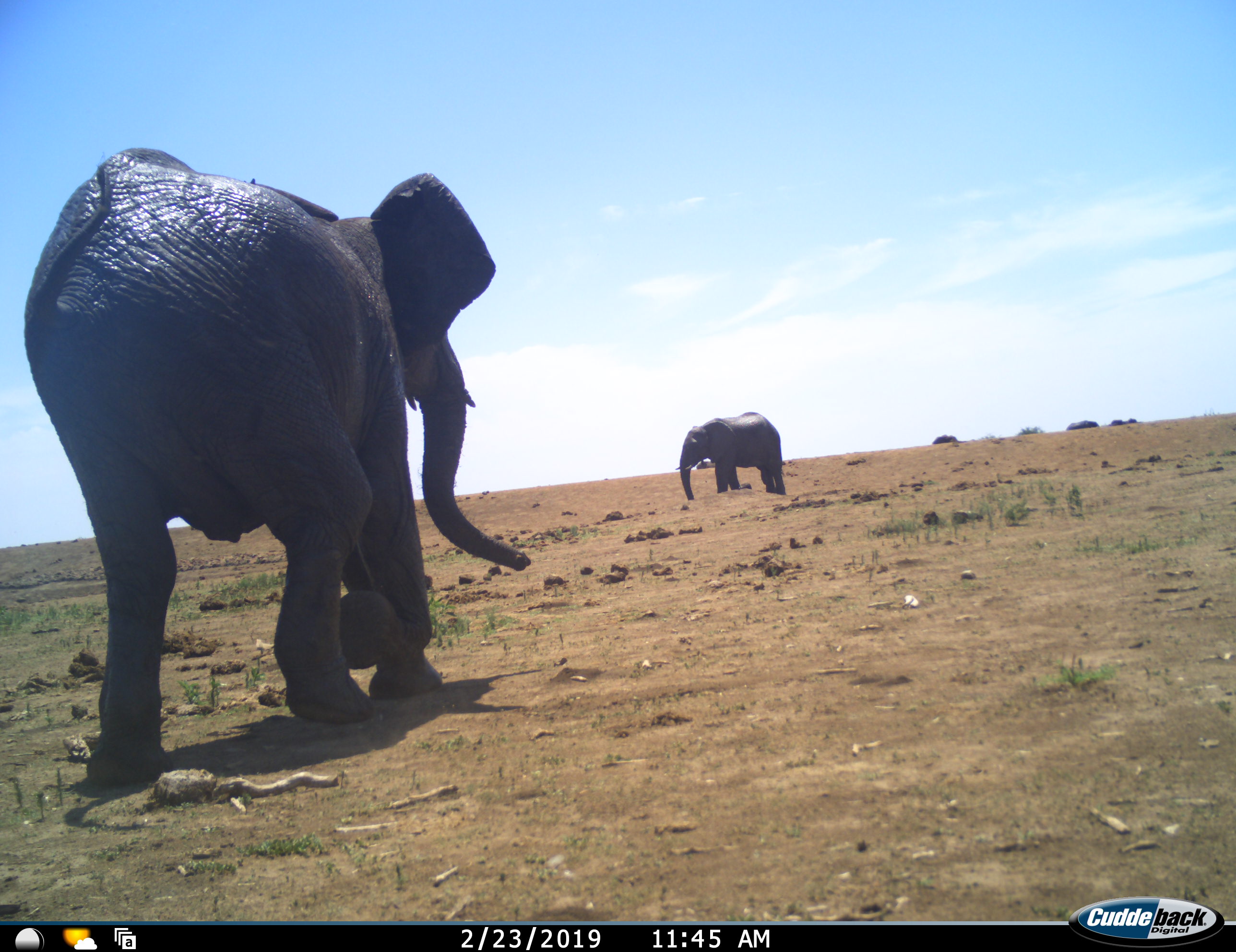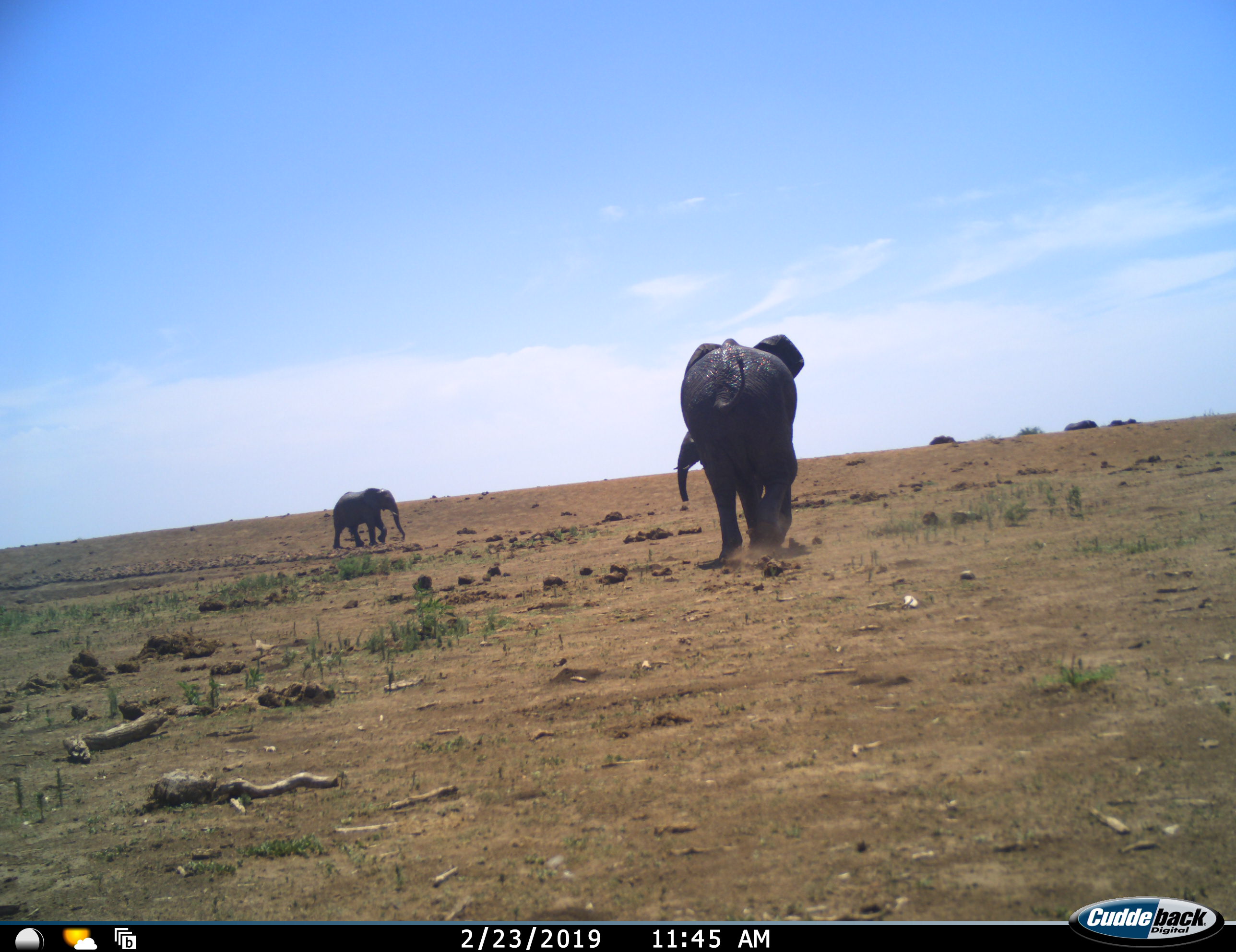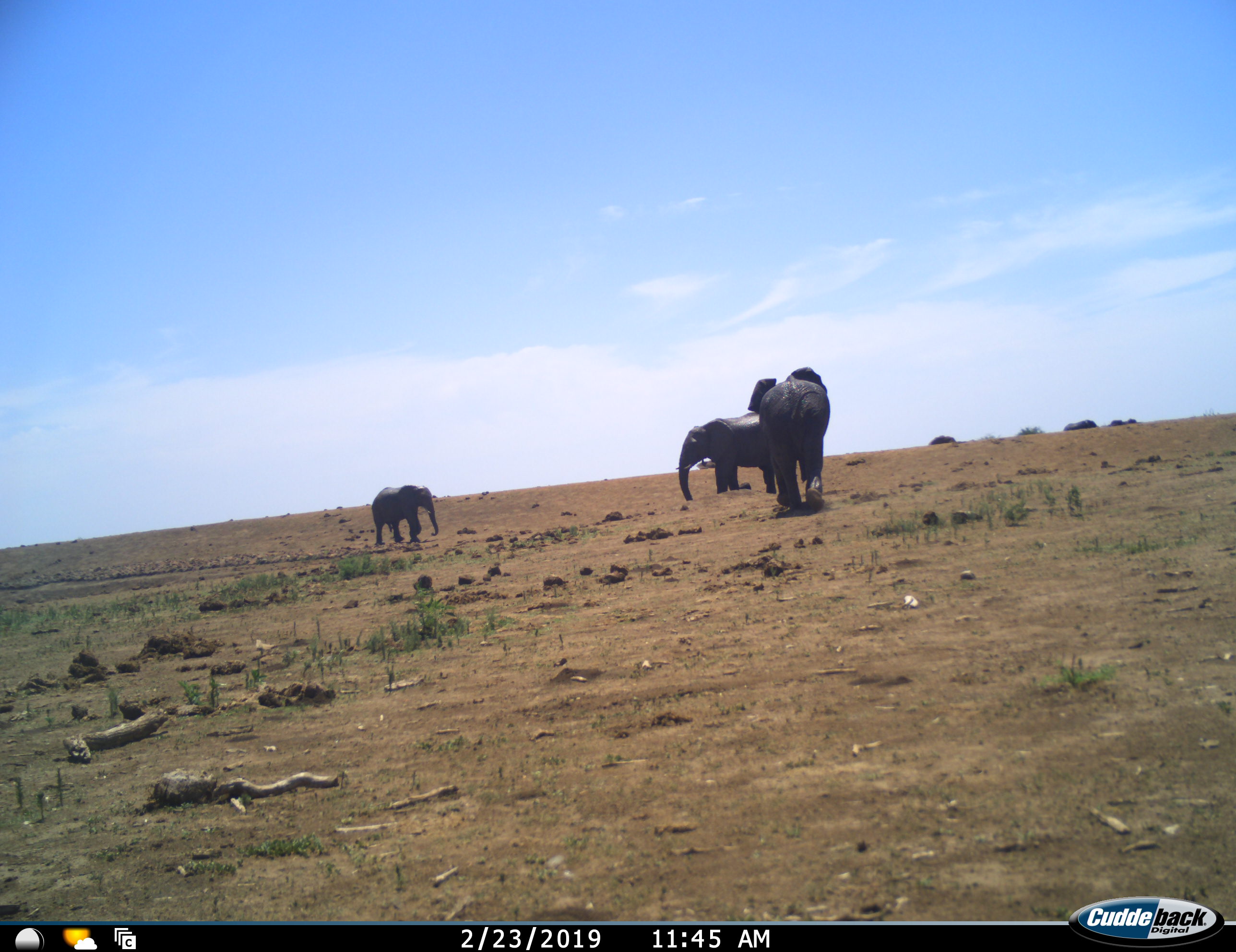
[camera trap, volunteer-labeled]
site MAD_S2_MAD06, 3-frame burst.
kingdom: Animalia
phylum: Chordata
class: Mammalia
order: Proboscidea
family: Elephantidae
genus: Loxodonta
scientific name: Loxodonta africana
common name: african bush elephant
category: elephant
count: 3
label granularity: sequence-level